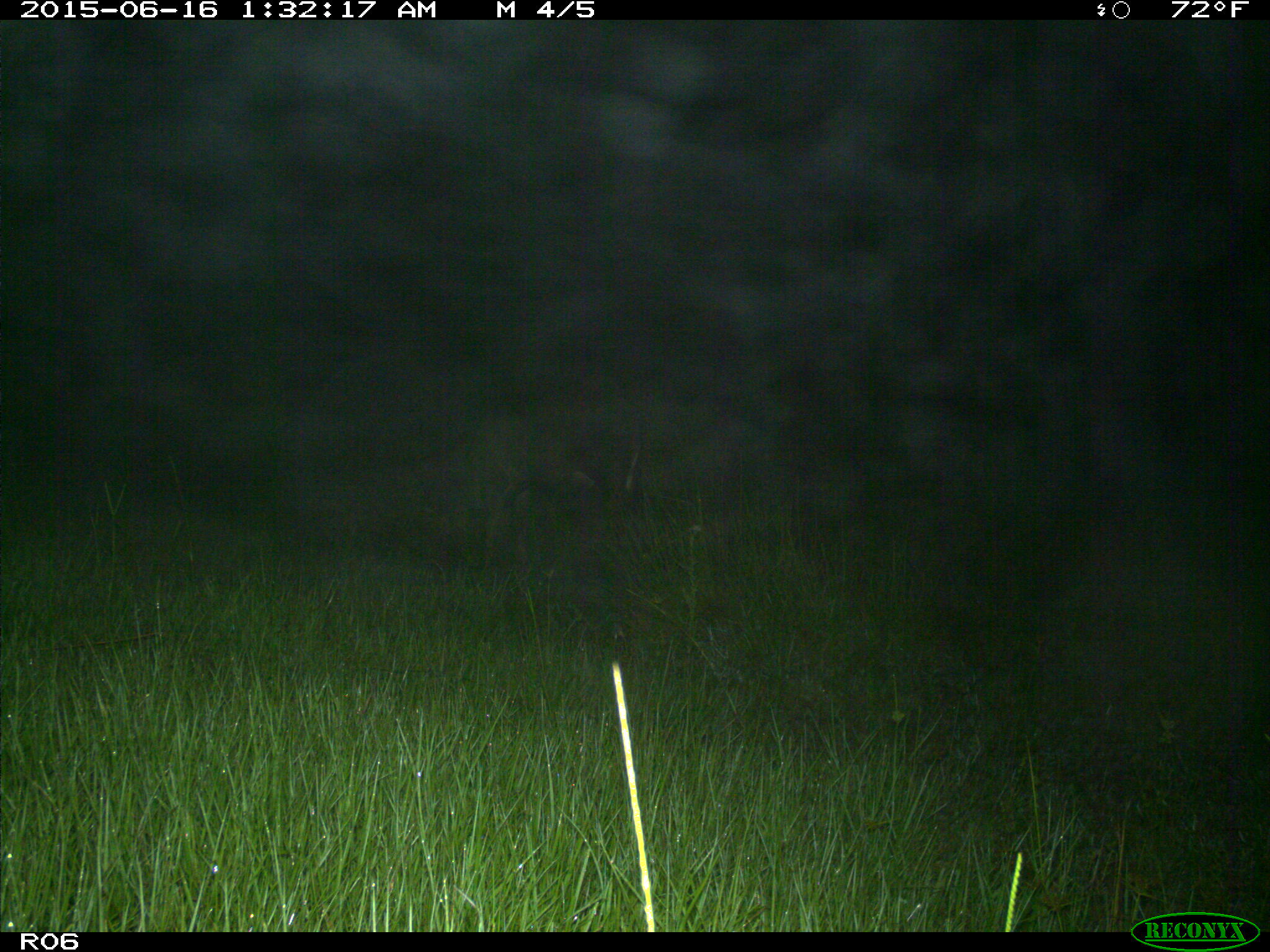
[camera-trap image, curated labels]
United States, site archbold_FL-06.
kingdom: Animalia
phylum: Chordata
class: Mammalia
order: Artiodactyla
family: Bovidae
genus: Bos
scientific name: Bos taurus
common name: domestic cow